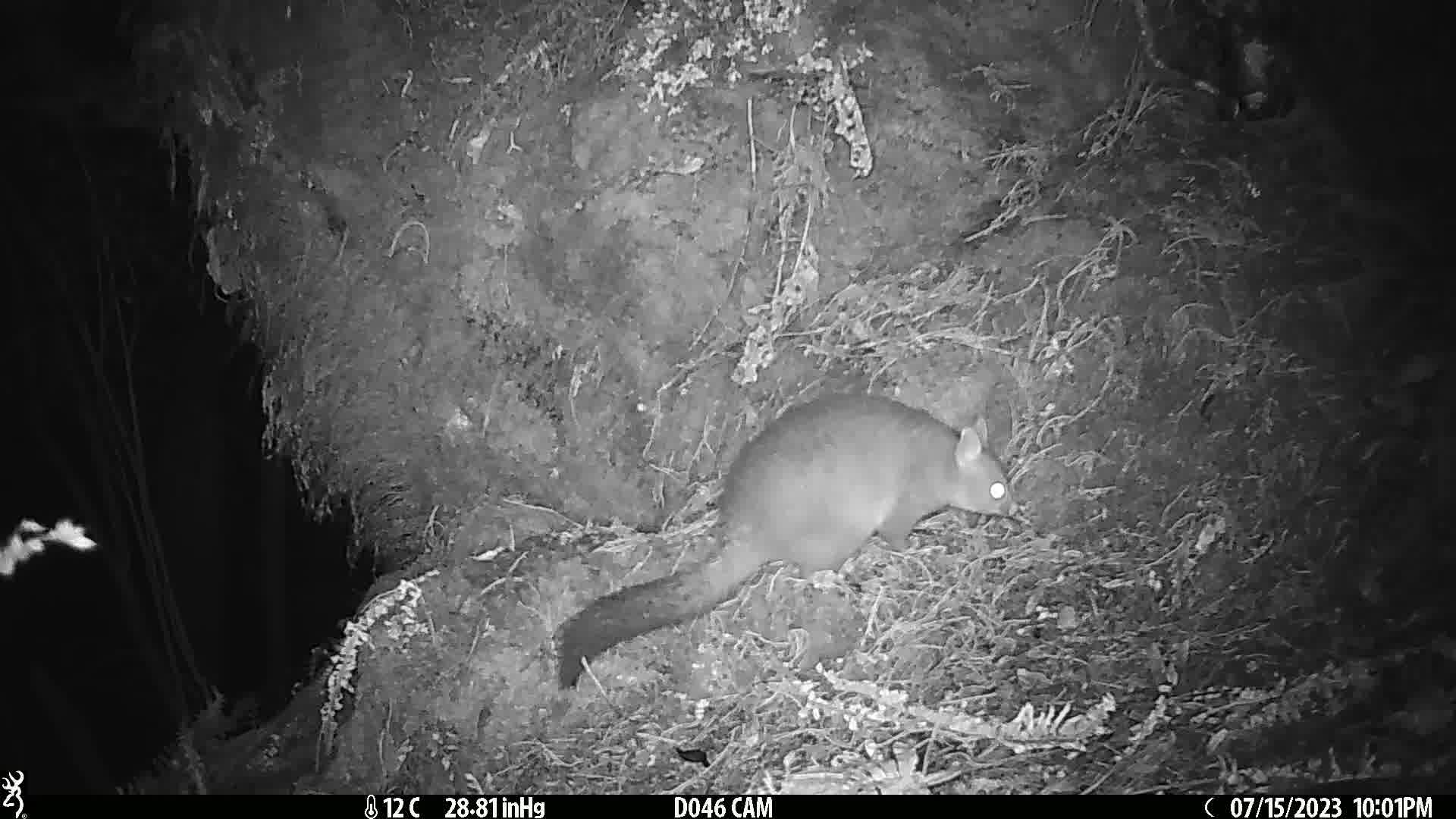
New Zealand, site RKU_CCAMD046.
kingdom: Animalia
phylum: Chordata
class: Mammalia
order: Diprotodontia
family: Phalangeridae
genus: Trichosurus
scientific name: Trichosurus vulpecula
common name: common brushtail possum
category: possum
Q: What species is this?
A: Possum (common brushtail possum) (Trichosurus vulpecula).